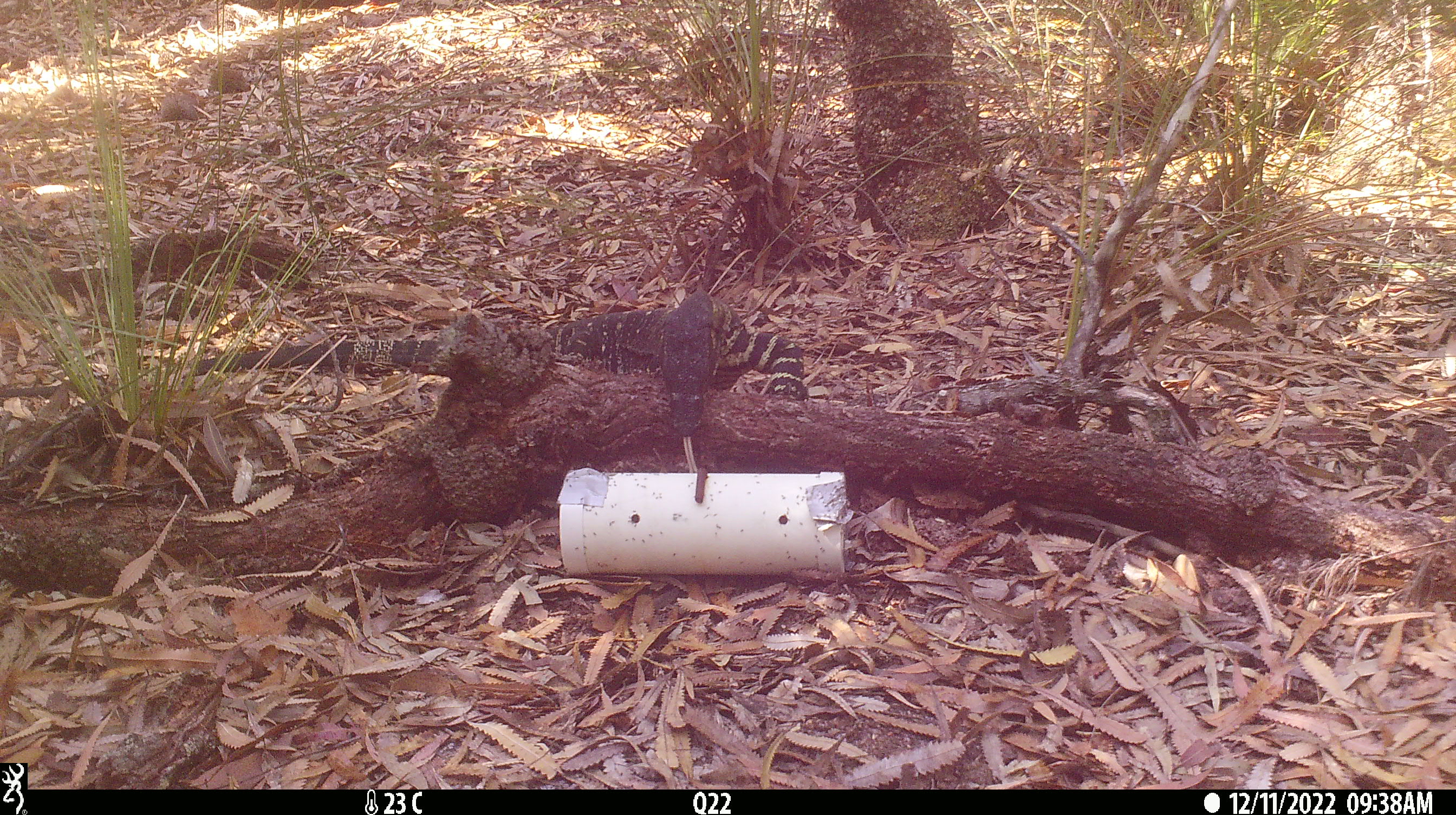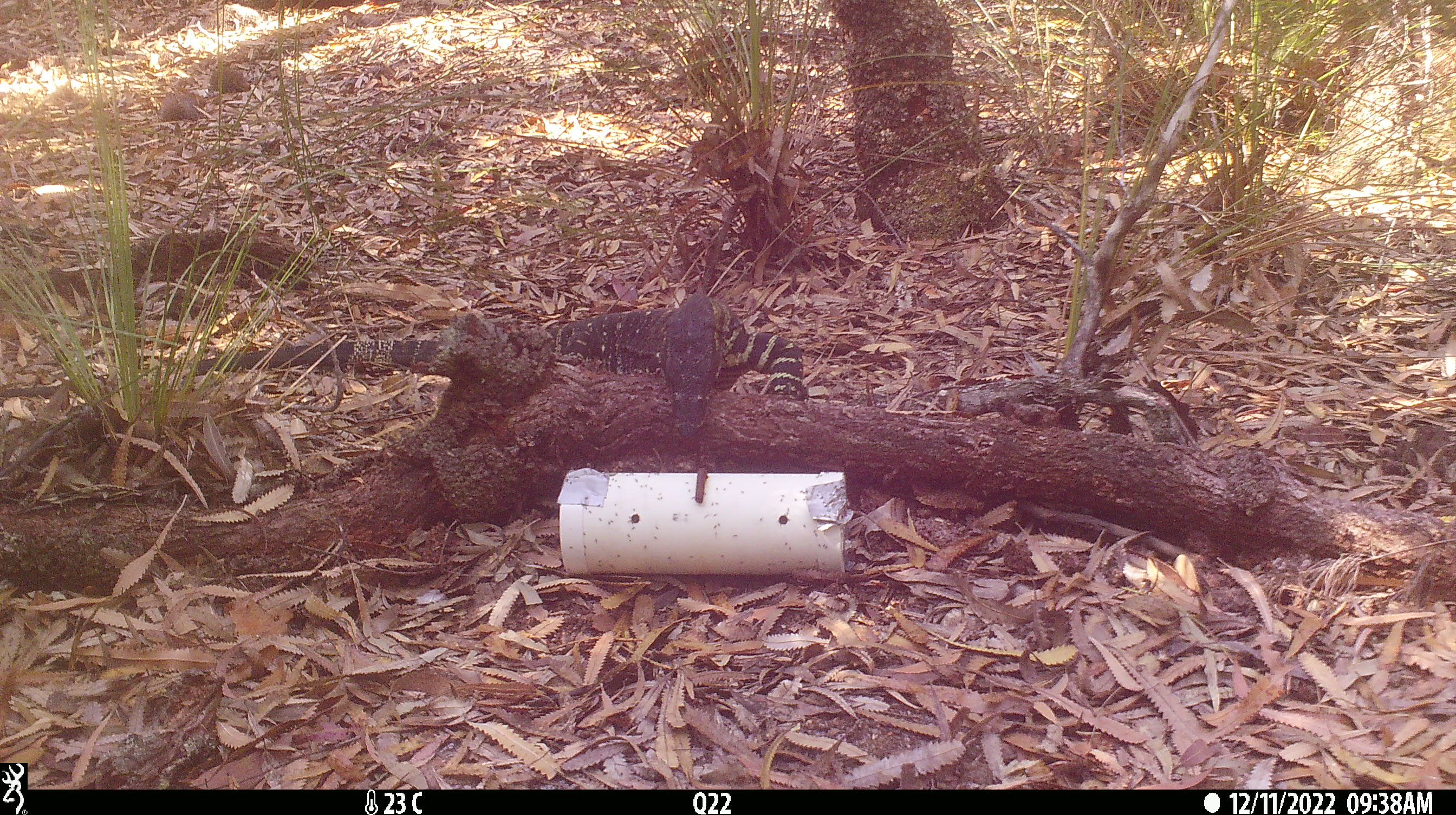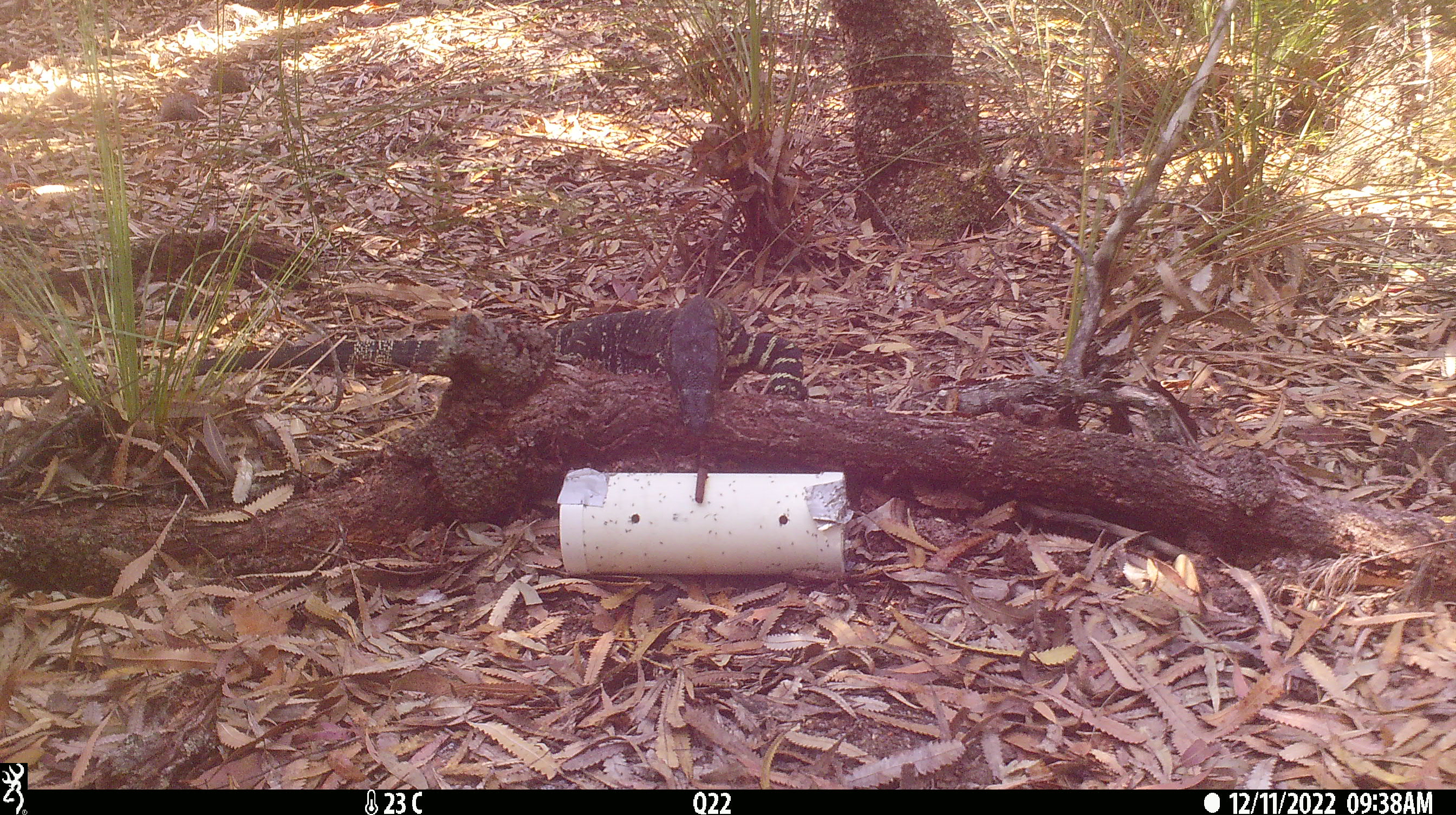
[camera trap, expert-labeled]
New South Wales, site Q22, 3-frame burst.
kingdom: Animalia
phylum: Chordata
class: Reptilia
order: Squamata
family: Varanidae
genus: Varanus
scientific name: Varanus varius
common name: lace monitor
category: goanna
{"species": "goanna (lace monitor) (Varanus varius)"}